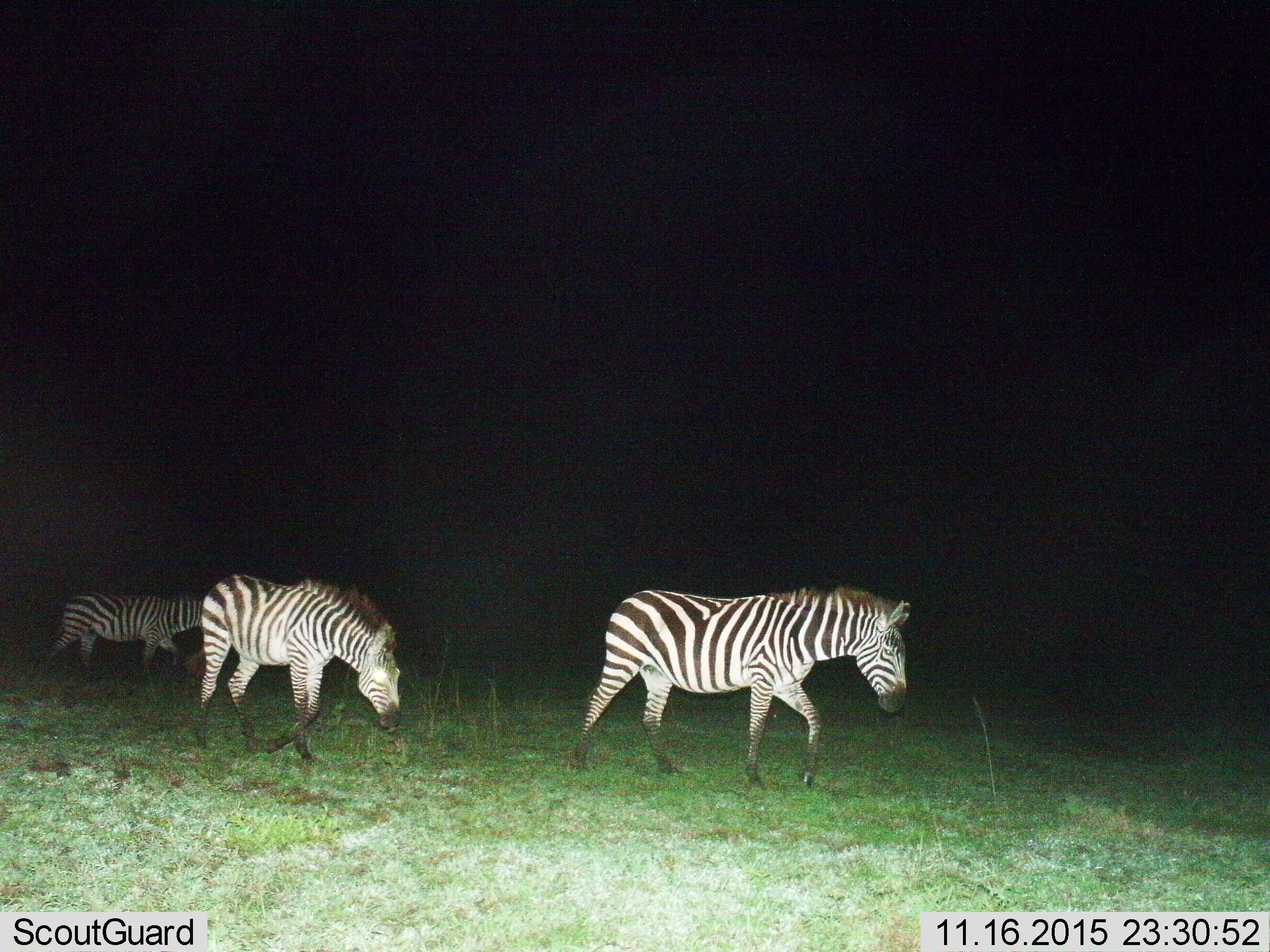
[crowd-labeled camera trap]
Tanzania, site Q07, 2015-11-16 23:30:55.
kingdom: Animalia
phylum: Chordata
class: Mammalia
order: Perissodactyla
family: Equidae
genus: Equus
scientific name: Equus quagga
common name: plains zebra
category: zebra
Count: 3.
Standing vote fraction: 0%.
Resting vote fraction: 0%.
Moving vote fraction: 100%.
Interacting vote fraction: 0%.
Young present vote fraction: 0%.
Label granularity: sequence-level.